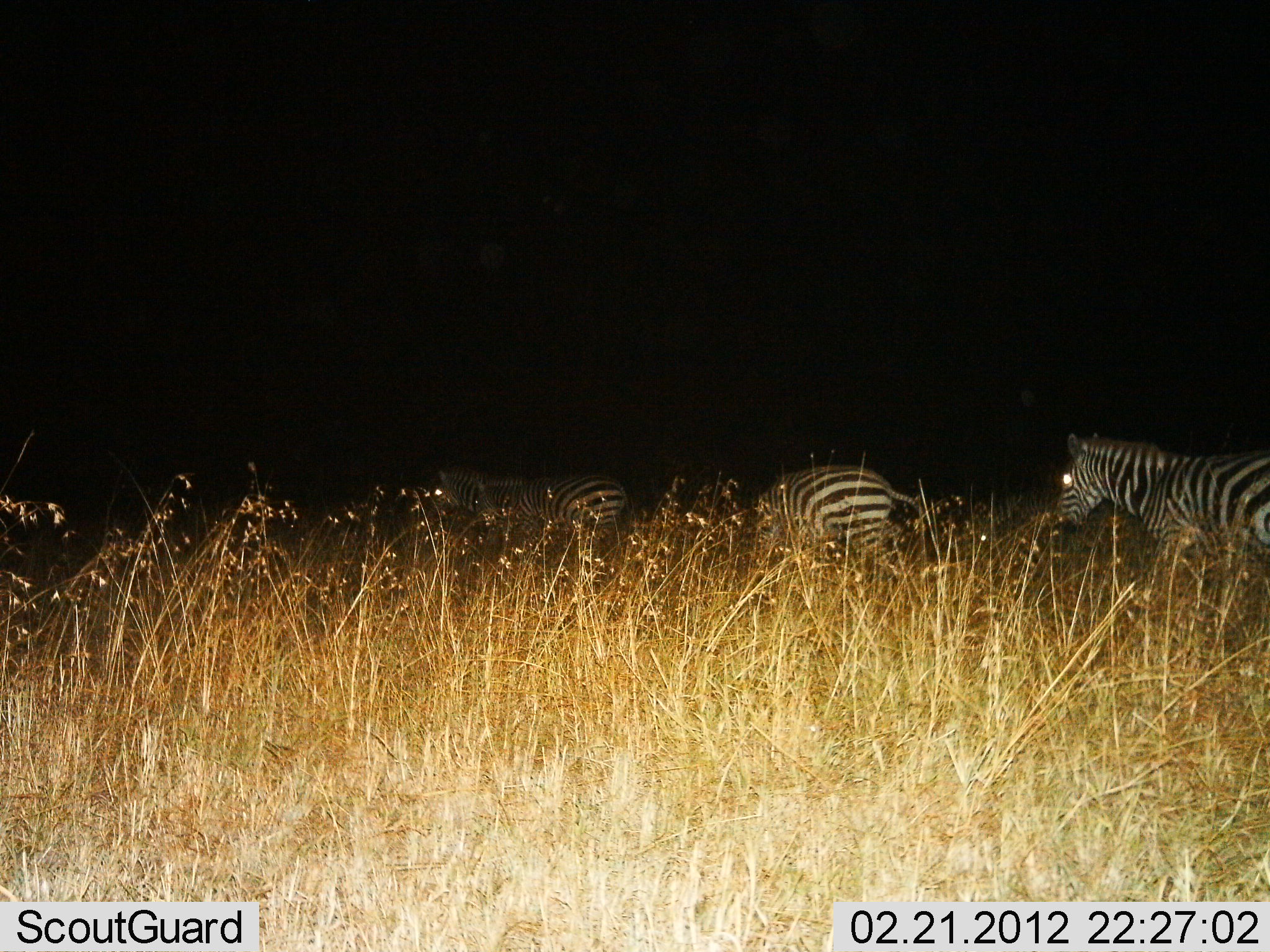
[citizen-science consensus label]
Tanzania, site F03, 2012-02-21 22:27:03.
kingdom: Animalia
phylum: Chordata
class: Mammalia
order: Perissodactyla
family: Equidae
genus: Equus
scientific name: Equus quagga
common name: plains zebra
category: zebra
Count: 3.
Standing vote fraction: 36%.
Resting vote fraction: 0%.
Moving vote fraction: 79%.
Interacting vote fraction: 0%.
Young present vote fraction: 0%.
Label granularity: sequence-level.